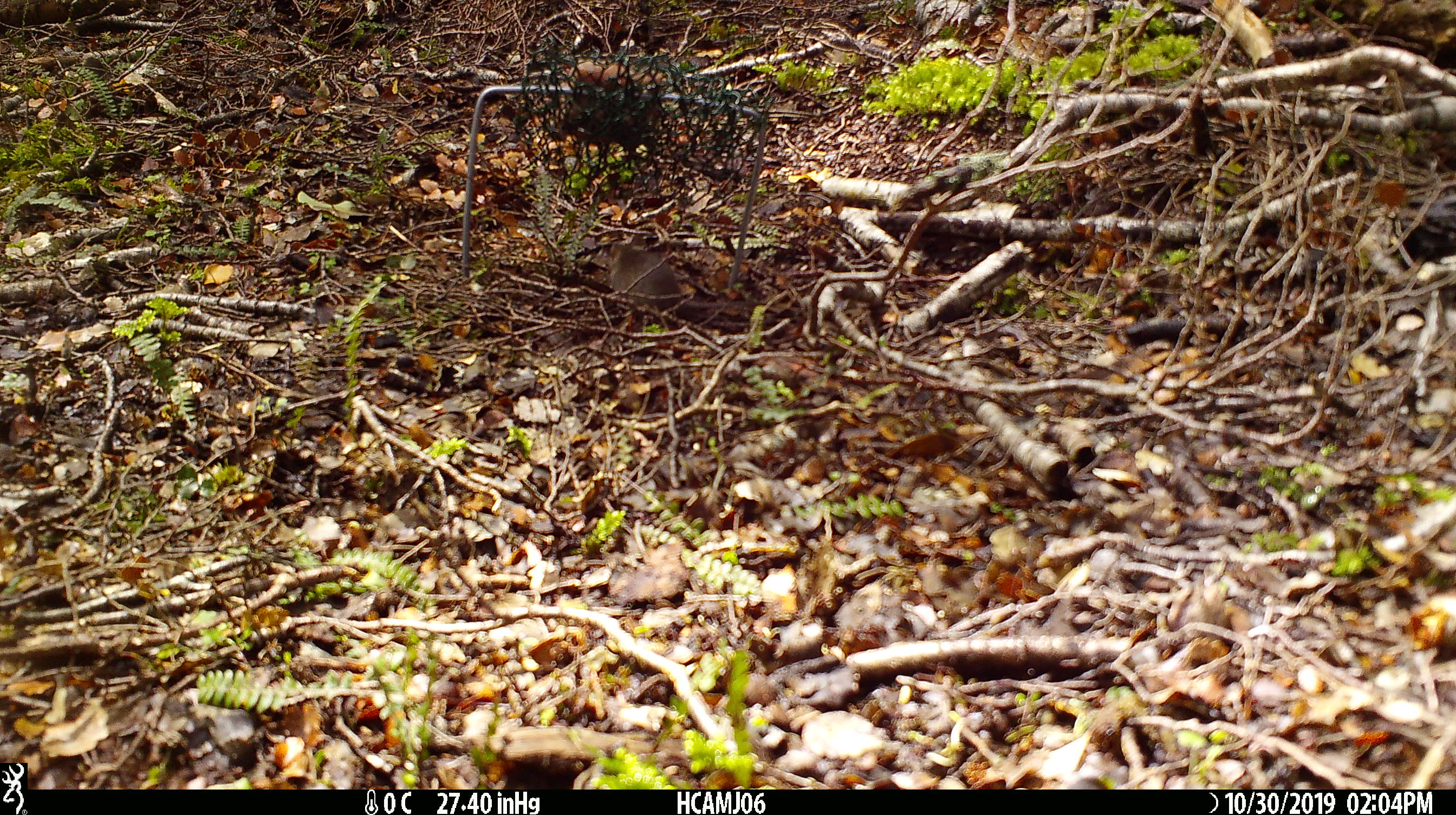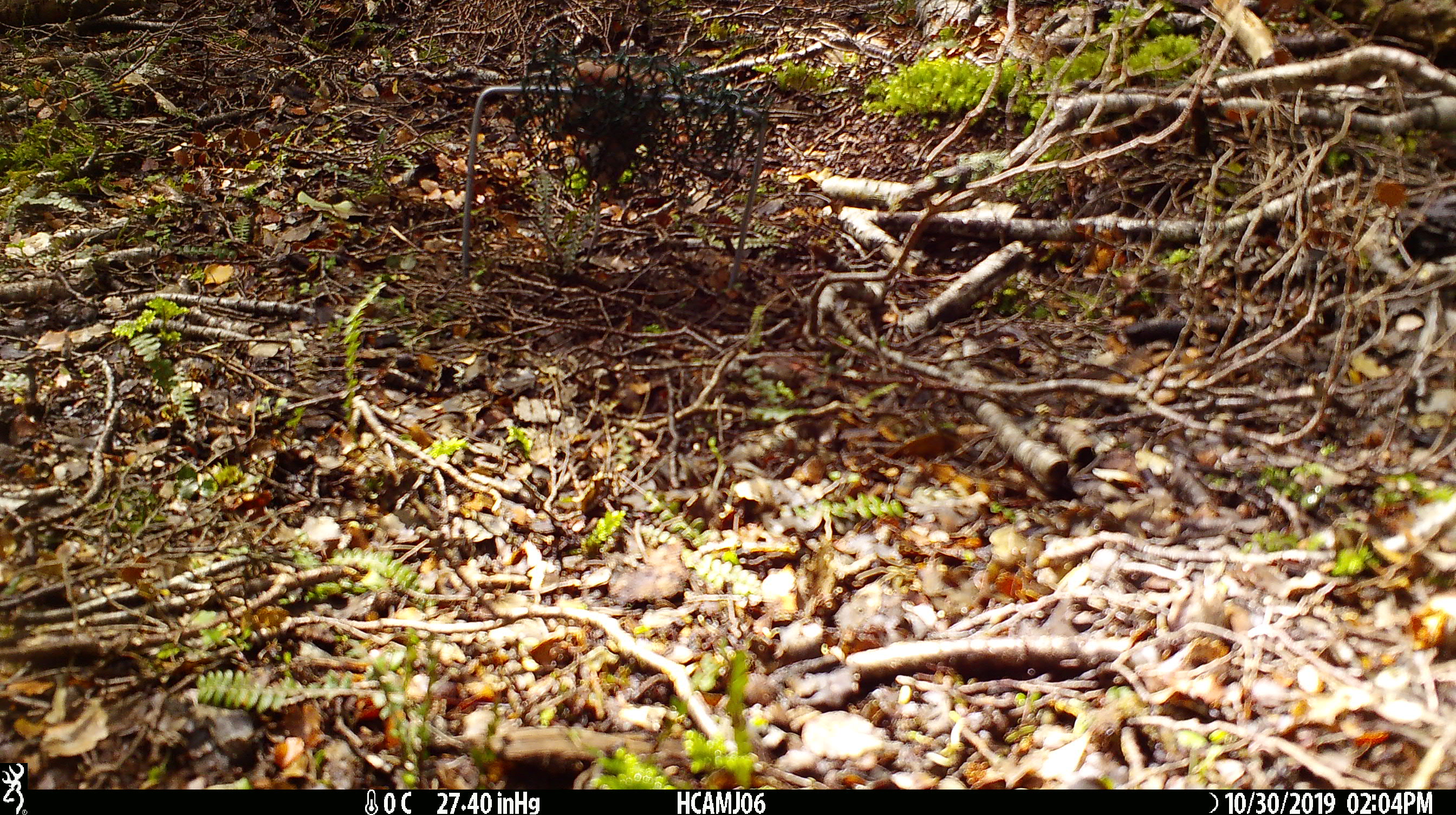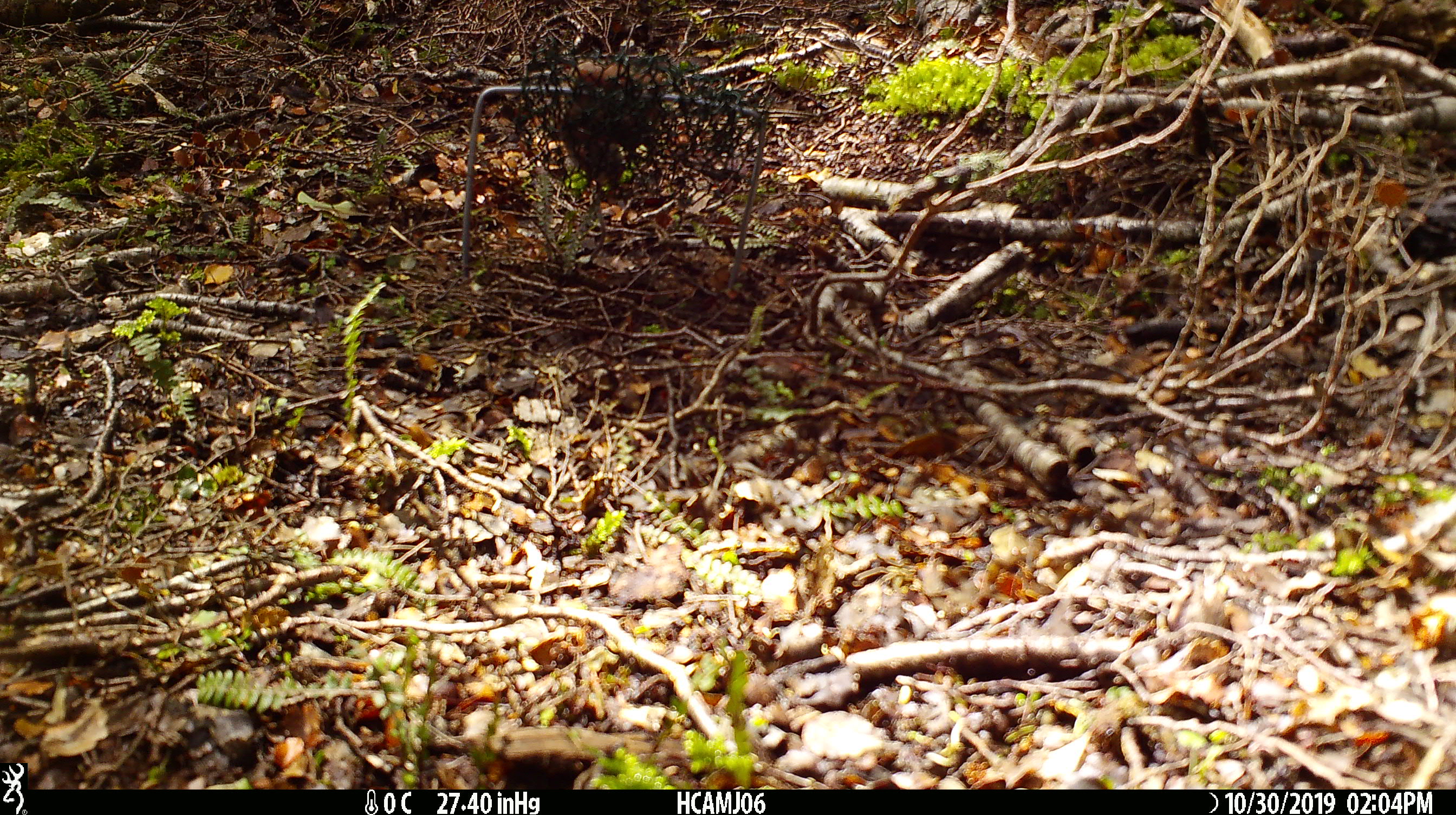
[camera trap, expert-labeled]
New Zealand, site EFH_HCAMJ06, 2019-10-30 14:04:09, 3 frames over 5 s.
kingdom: Animalia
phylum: Chordata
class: Mammalia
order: Rodentia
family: Muridae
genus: Mus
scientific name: Mus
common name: mouse